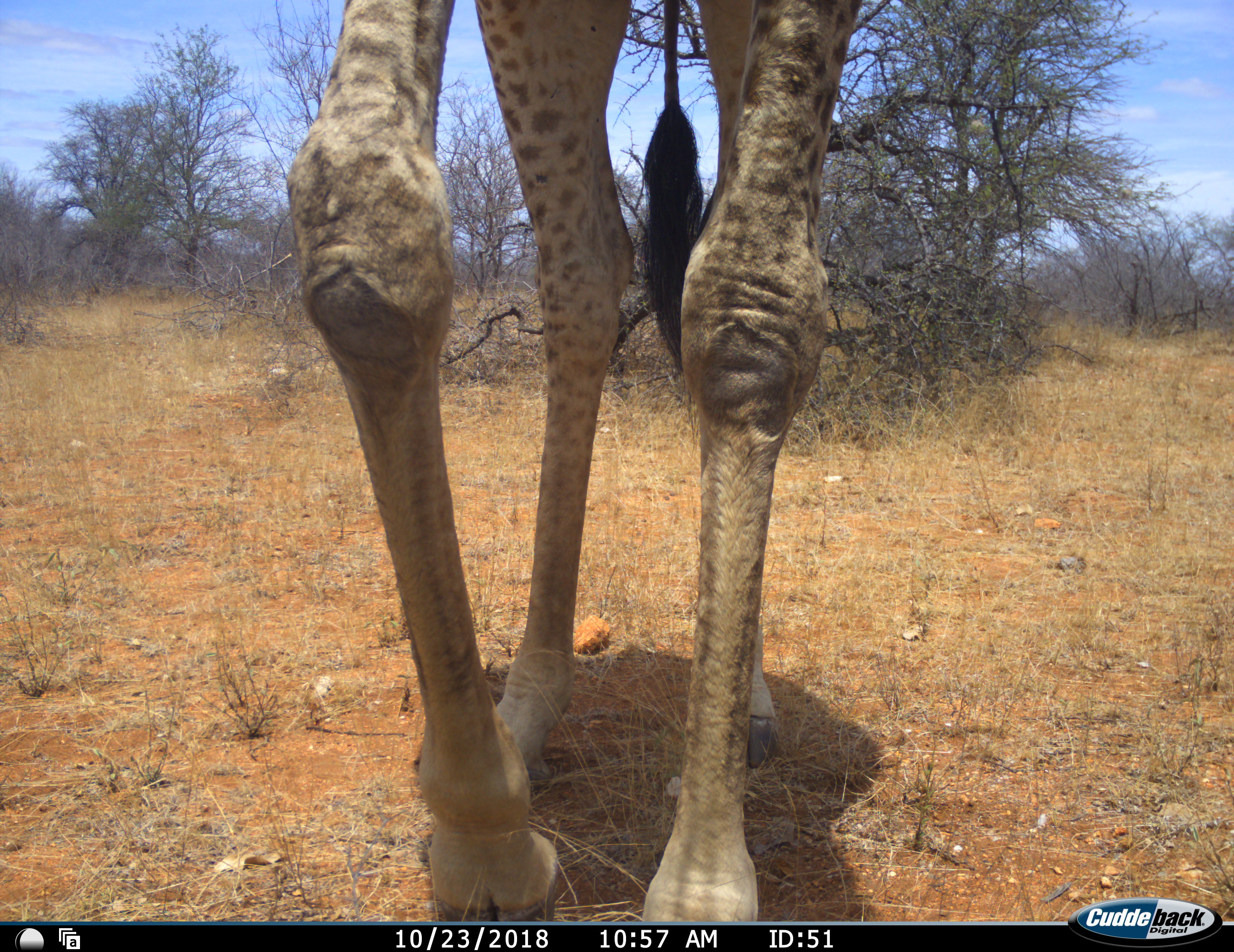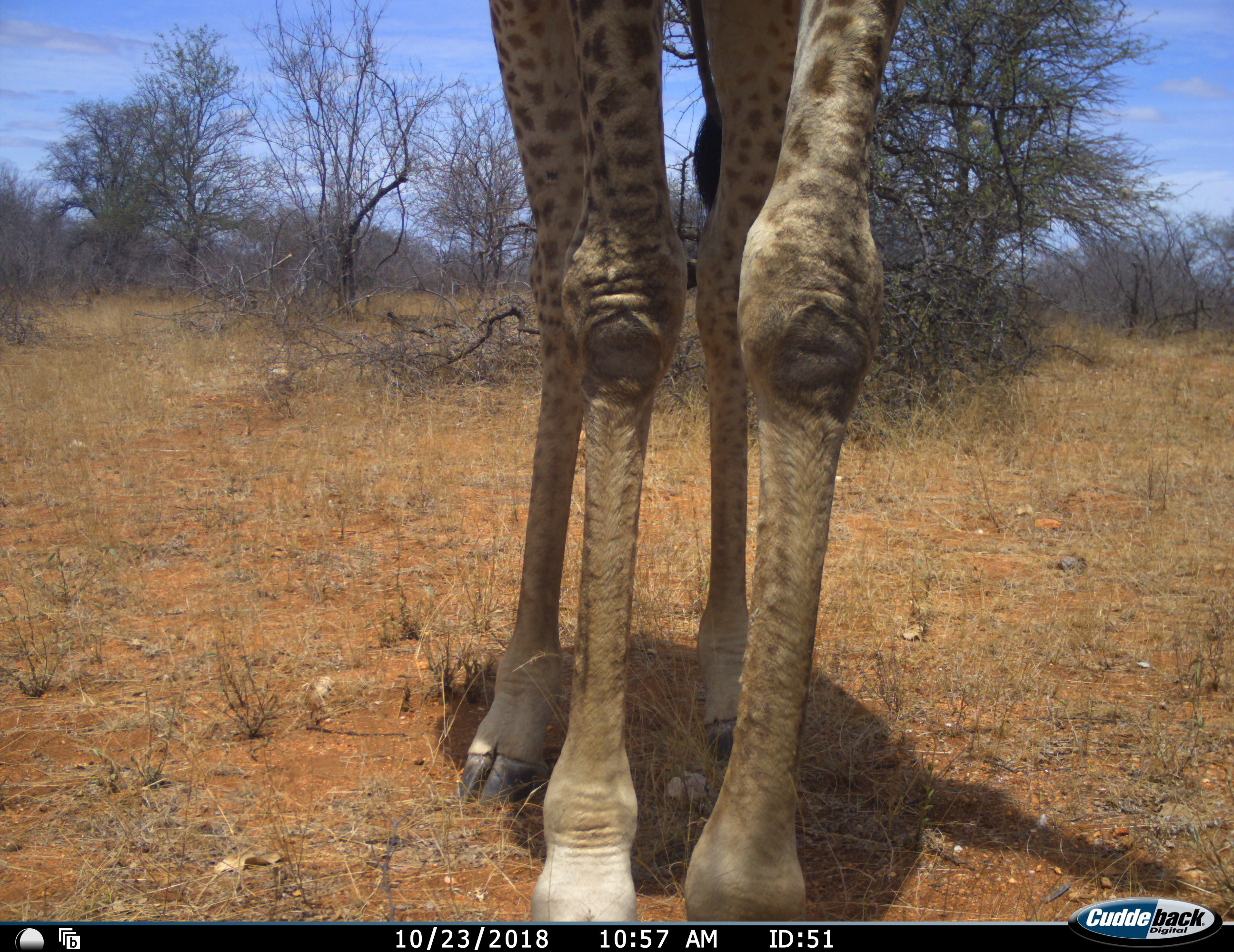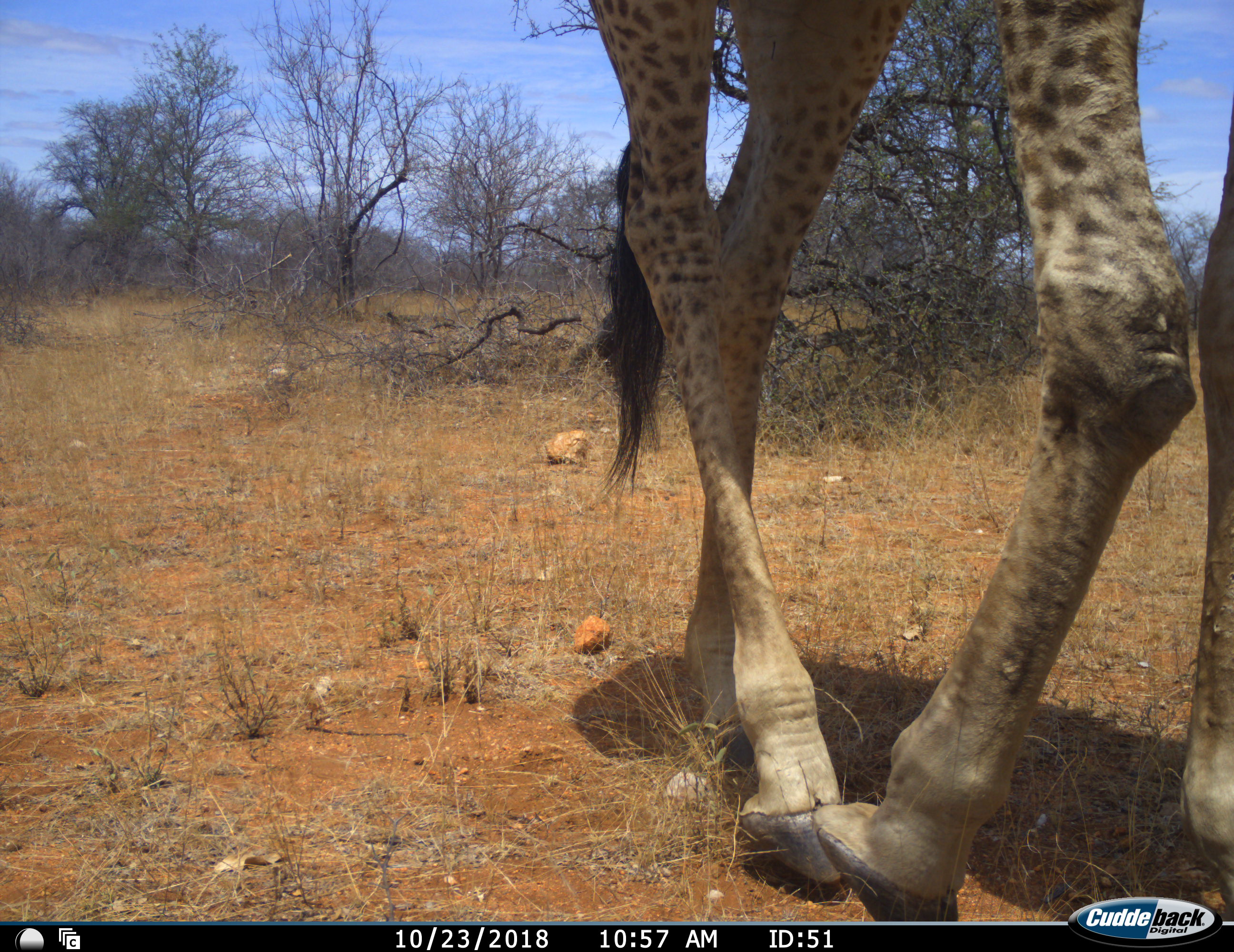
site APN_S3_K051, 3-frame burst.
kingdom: Animalia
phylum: Chordata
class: Mammalia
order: Artiodactyla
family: Giraffidae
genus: Giraffa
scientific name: Giraffa camelopardalis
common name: giraffe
Giraffe (Giraffa camelopardalis), count 1. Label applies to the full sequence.